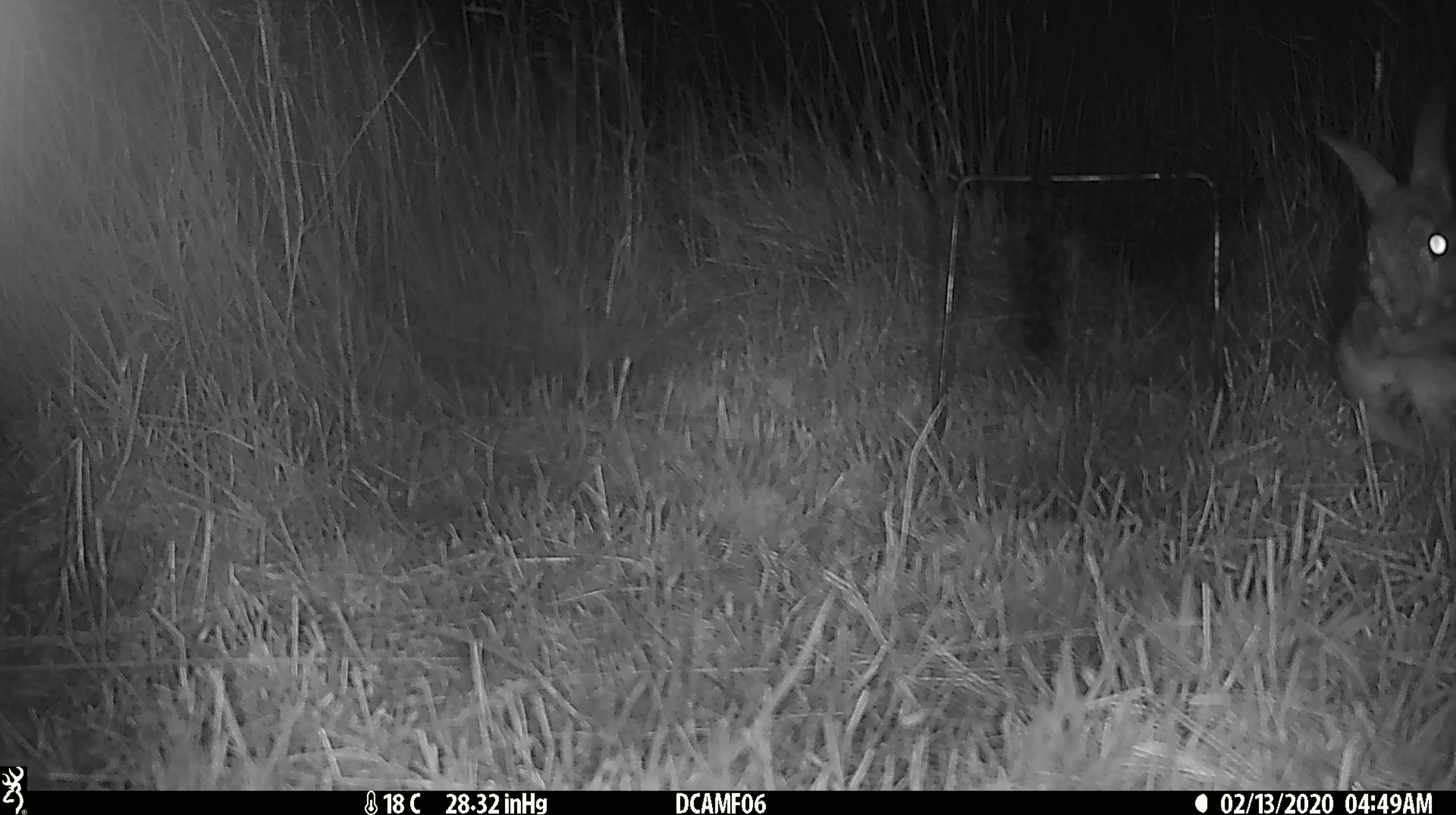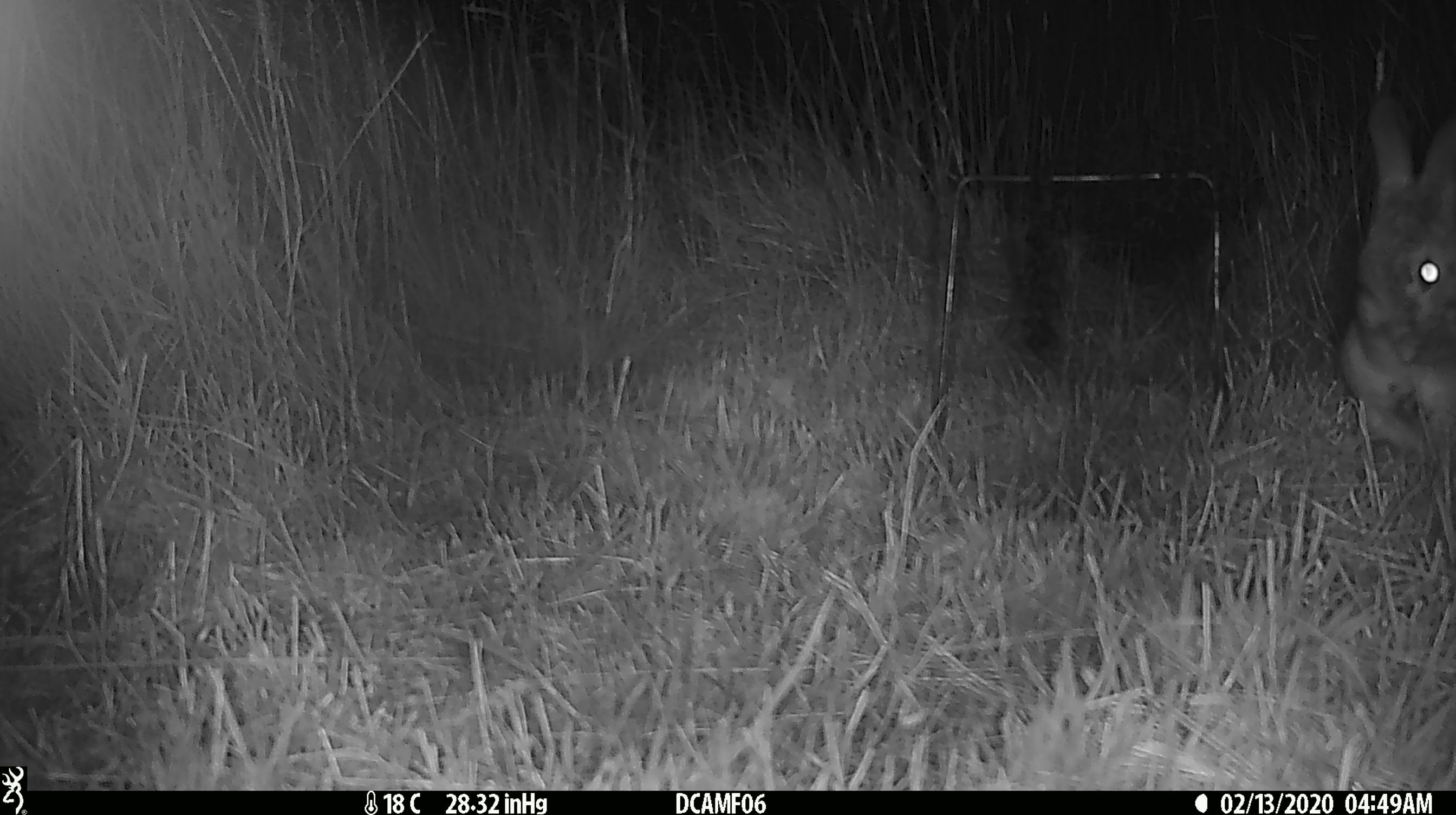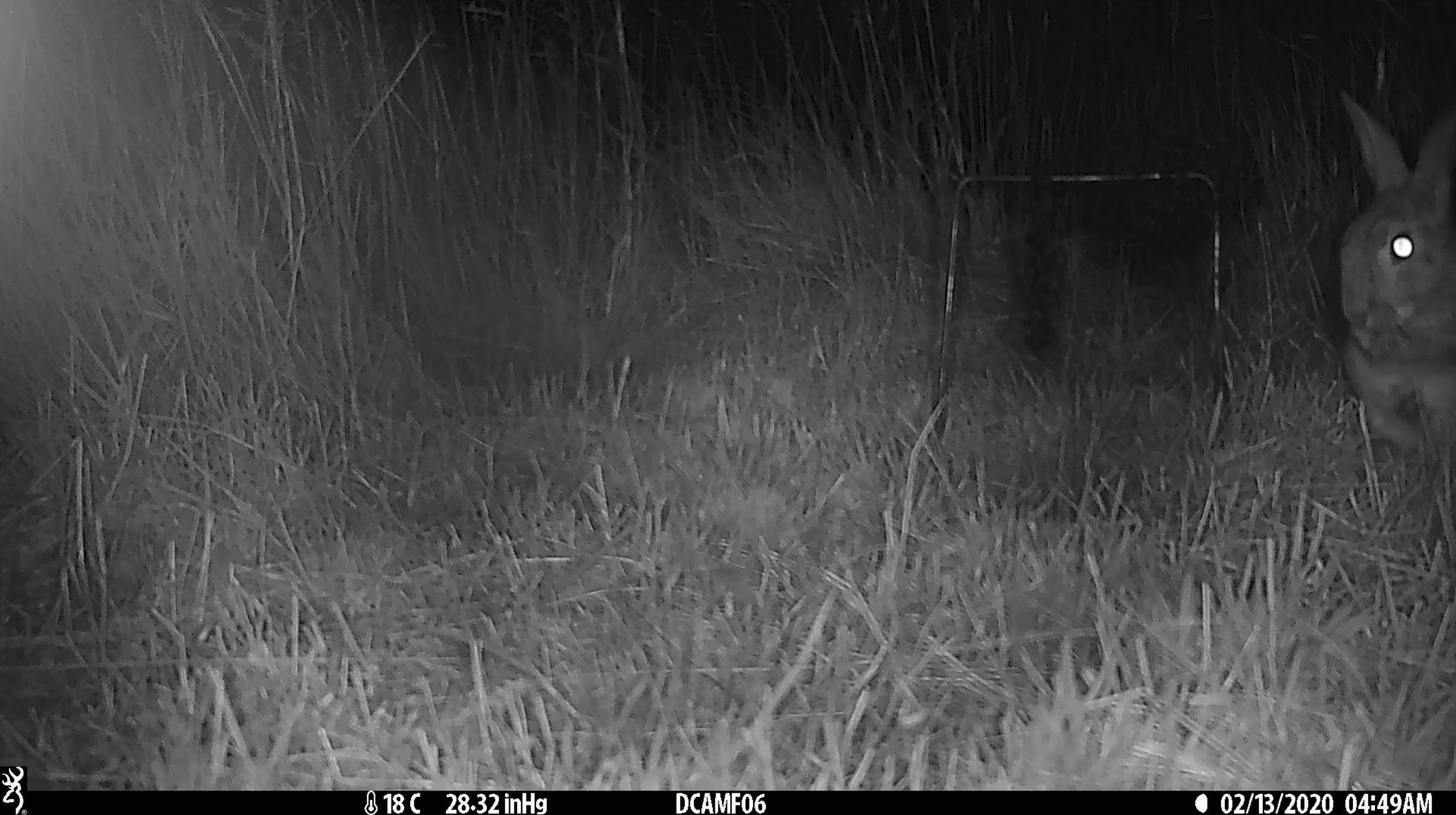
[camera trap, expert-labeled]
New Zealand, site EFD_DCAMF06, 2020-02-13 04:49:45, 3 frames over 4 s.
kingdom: Animalia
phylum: Chordata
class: Mammalia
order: Lagomorpha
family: Leporidae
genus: Oryctolagus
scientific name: Oryctolagus cuniculus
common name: european rabbit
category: rabbit